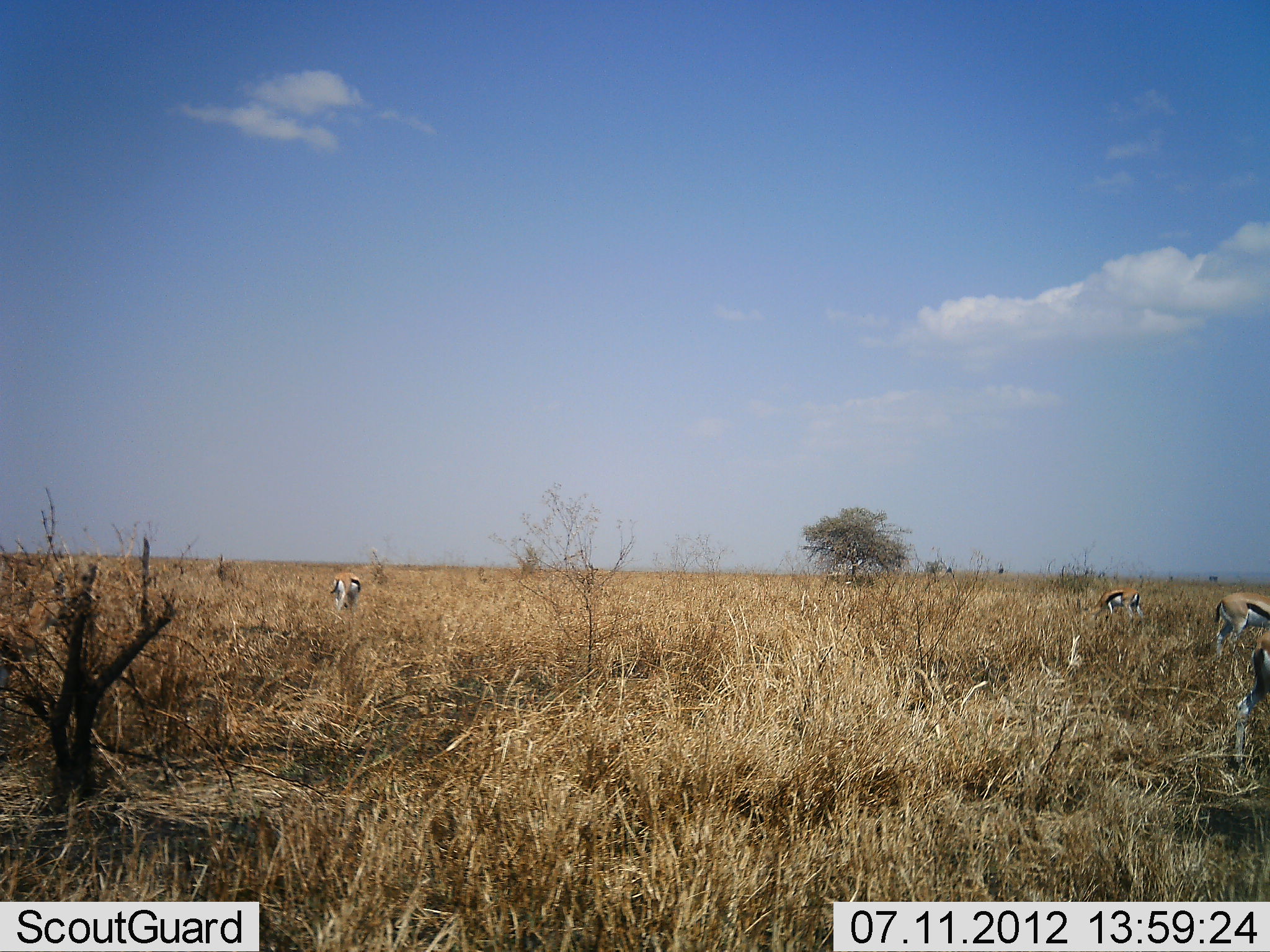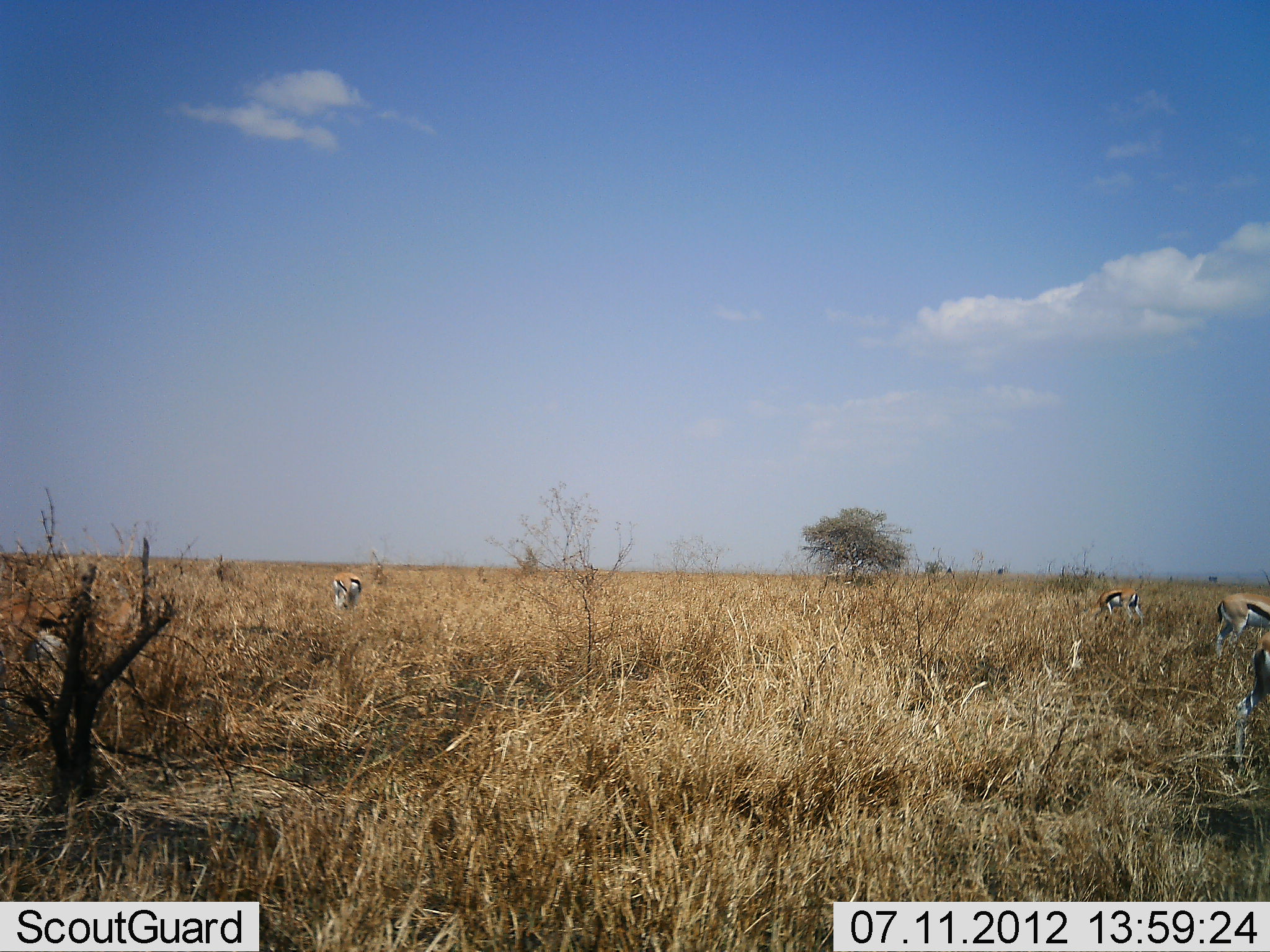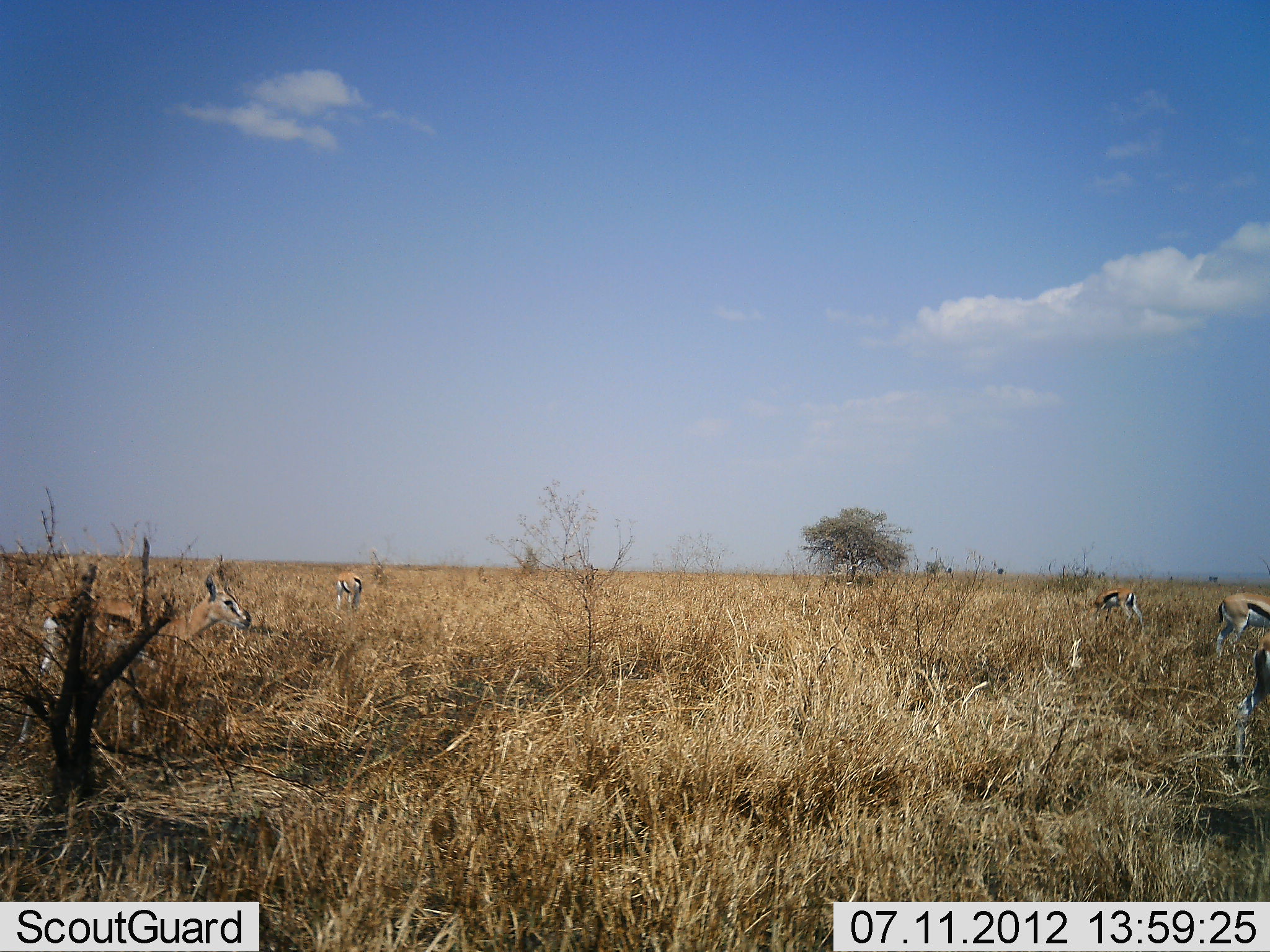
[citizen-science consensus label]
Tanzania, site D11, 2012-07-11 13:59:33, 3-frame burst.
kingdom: Animalia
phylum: Chordata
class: Mammalia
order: Artiodactyla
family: Bovidae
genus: Eudorcas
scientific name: Eudorcas thomsonii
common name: thomson's gazelle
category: gazellethomsons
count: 5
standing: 70%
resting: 0%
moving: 80%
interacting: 0%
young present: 0%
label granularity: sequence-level